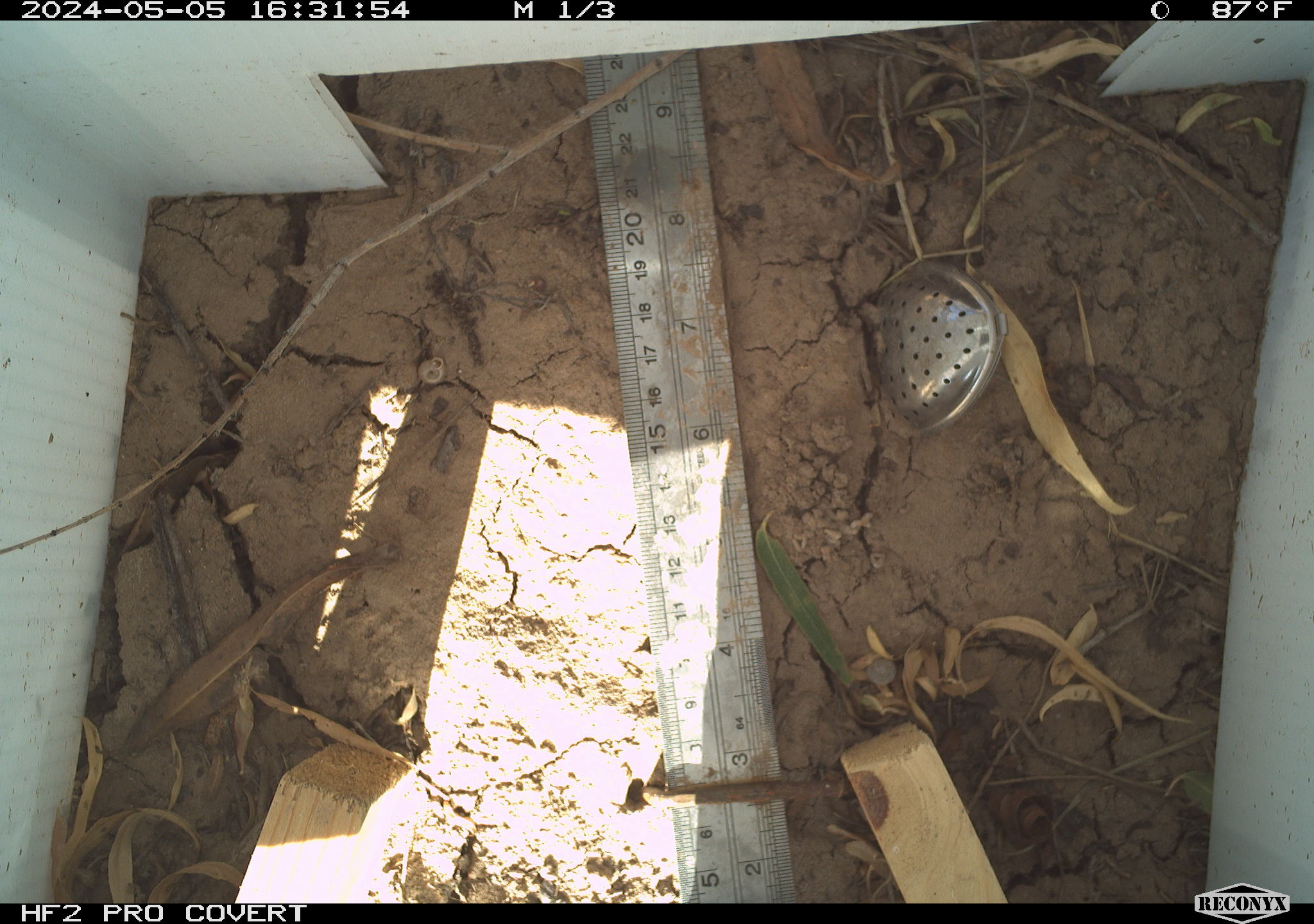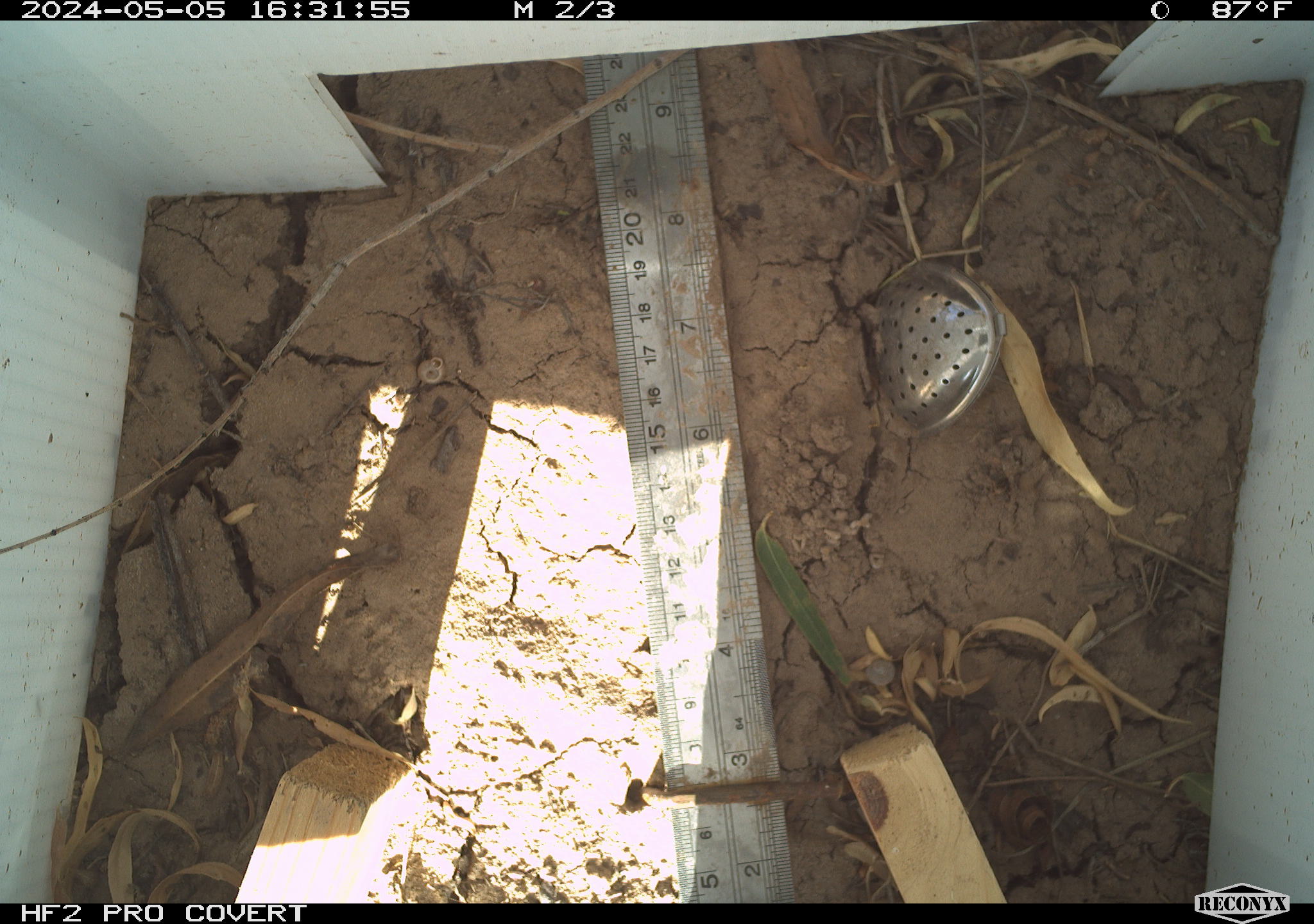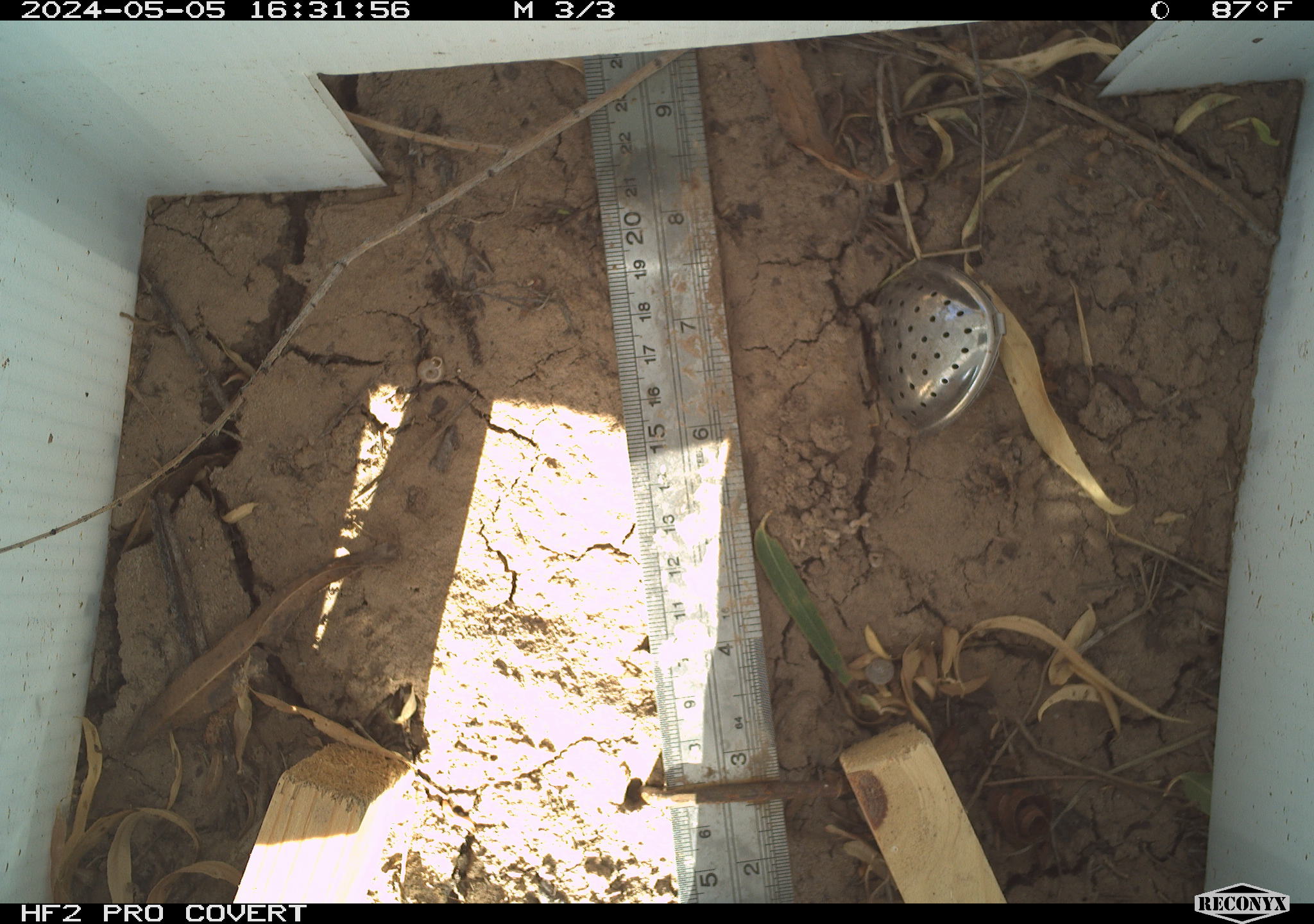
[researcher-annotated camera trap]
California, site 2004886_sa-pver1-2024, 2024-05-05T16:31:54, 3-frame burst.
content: unidentified animal